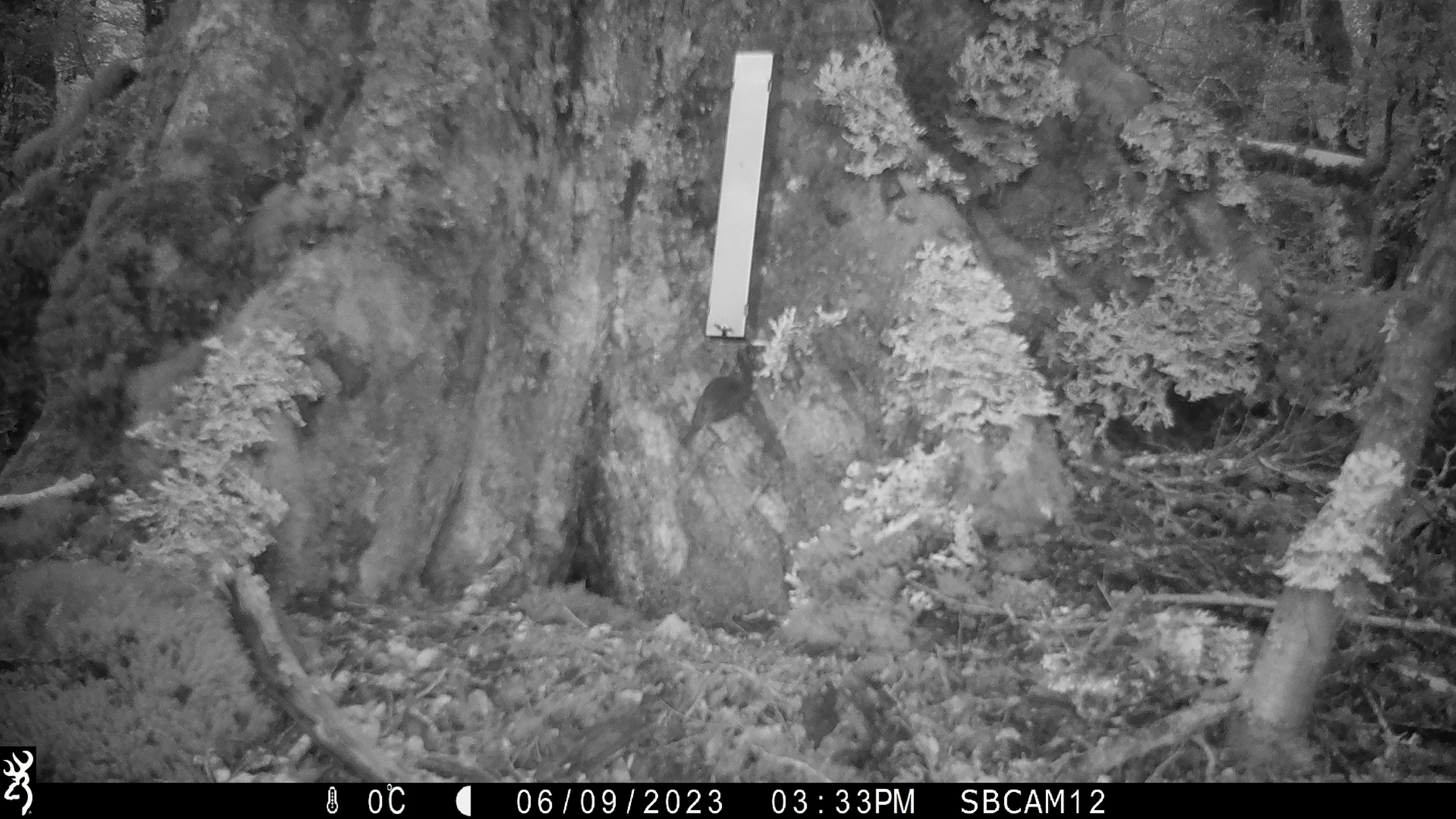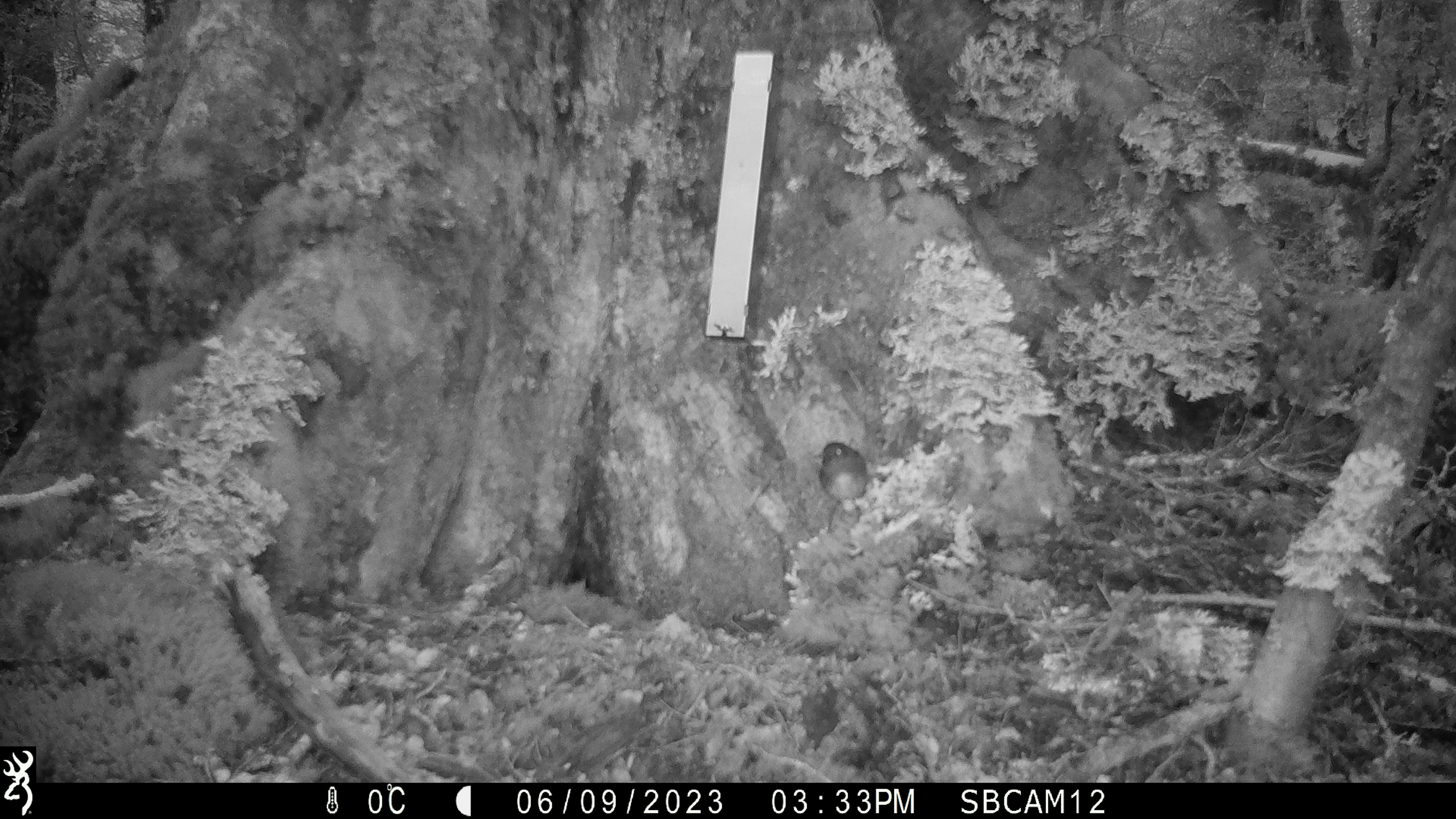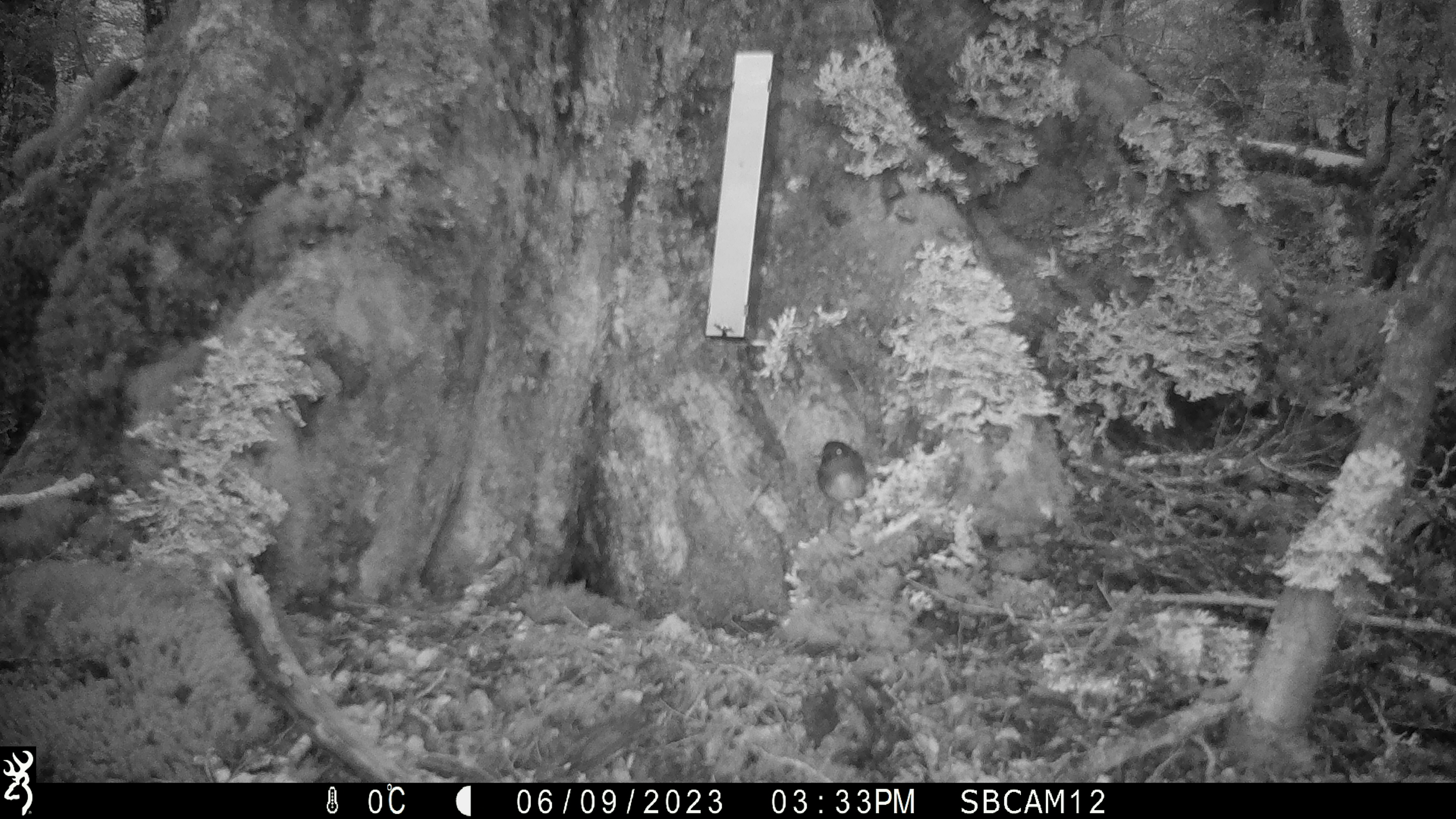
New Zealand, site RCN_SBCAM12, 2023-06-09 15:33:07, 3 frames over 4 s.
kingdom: Animalia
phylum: Chordata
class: Aves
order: Passeriformes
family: Petroicidae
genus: Petroica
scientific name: Petroica australis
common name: new zealand robin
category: robin